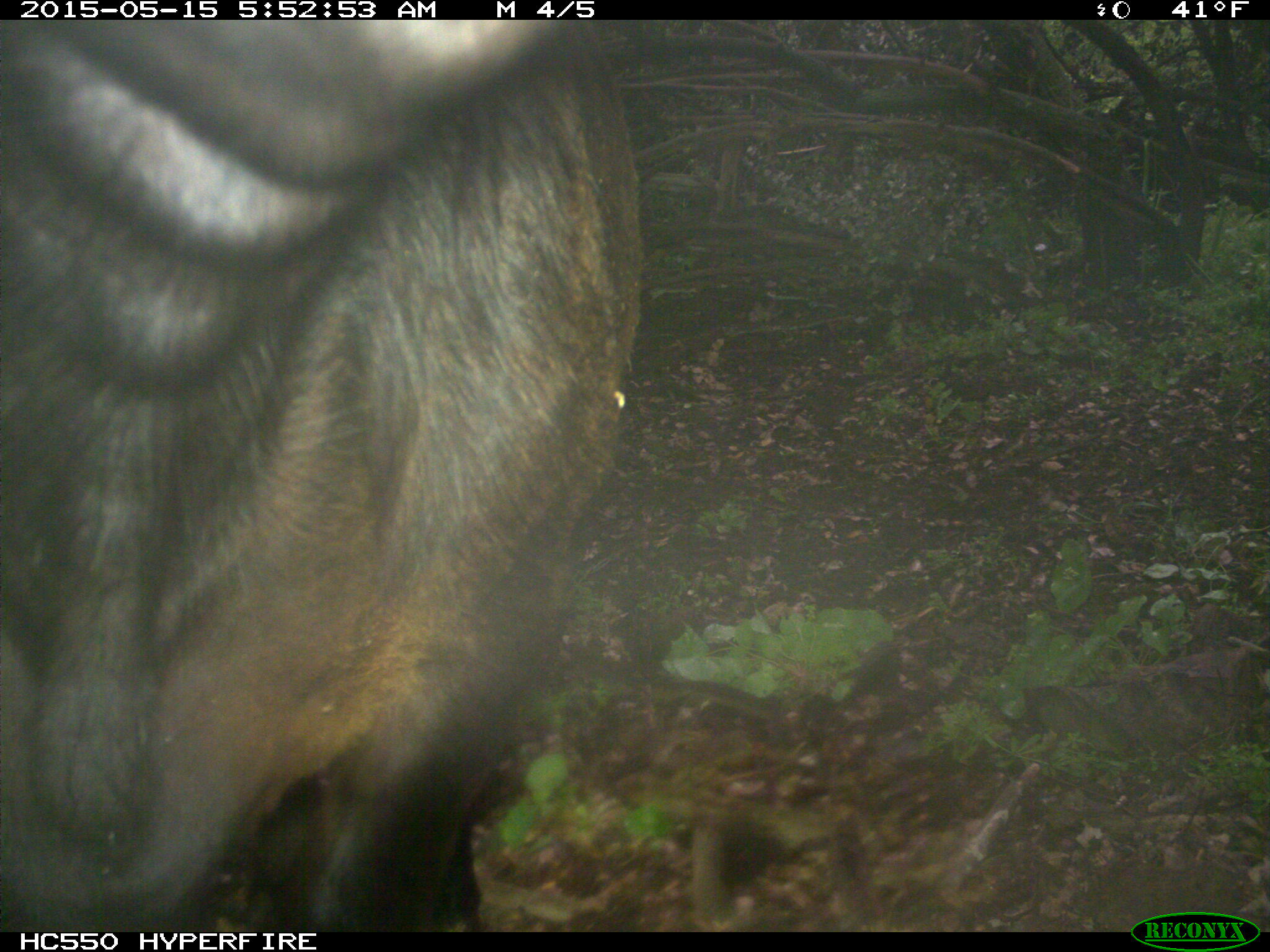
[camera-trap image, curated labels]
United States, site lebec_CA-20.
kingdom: Animalia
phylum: Chordata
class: Mammalia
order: Artiodactyla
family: Bovidae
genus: Bos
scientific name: Bos taurus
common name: domestic cow